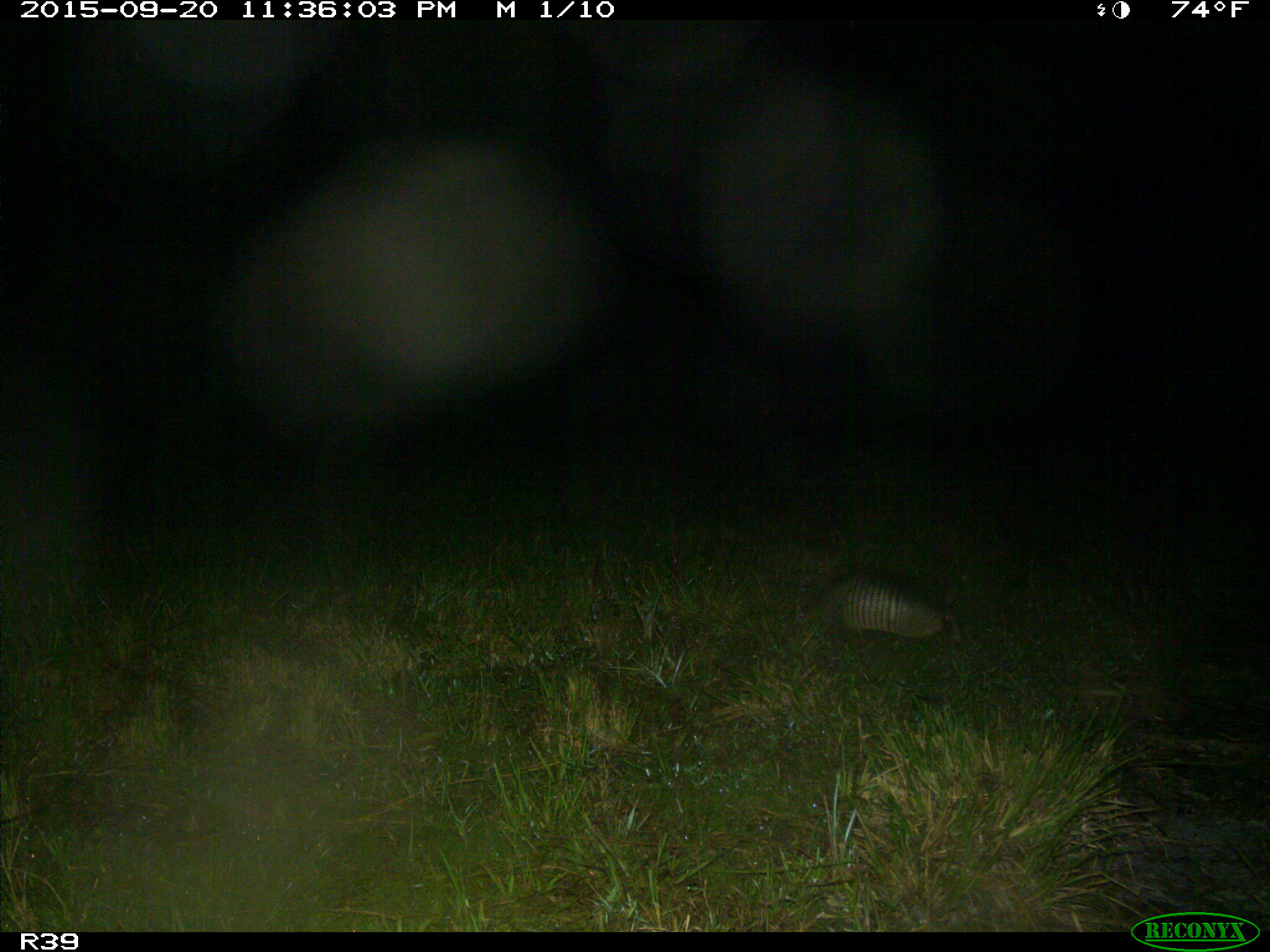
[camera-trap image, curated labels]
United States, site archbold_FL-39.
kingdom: Animalia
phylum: Chordata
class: Mammalia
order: Cingulata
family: Dasypodidae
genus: Dasypus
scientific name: Dasypus novemcinctus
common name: nine-banded armadillo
Dasypus novemcinctus (nine-banded armadillo).